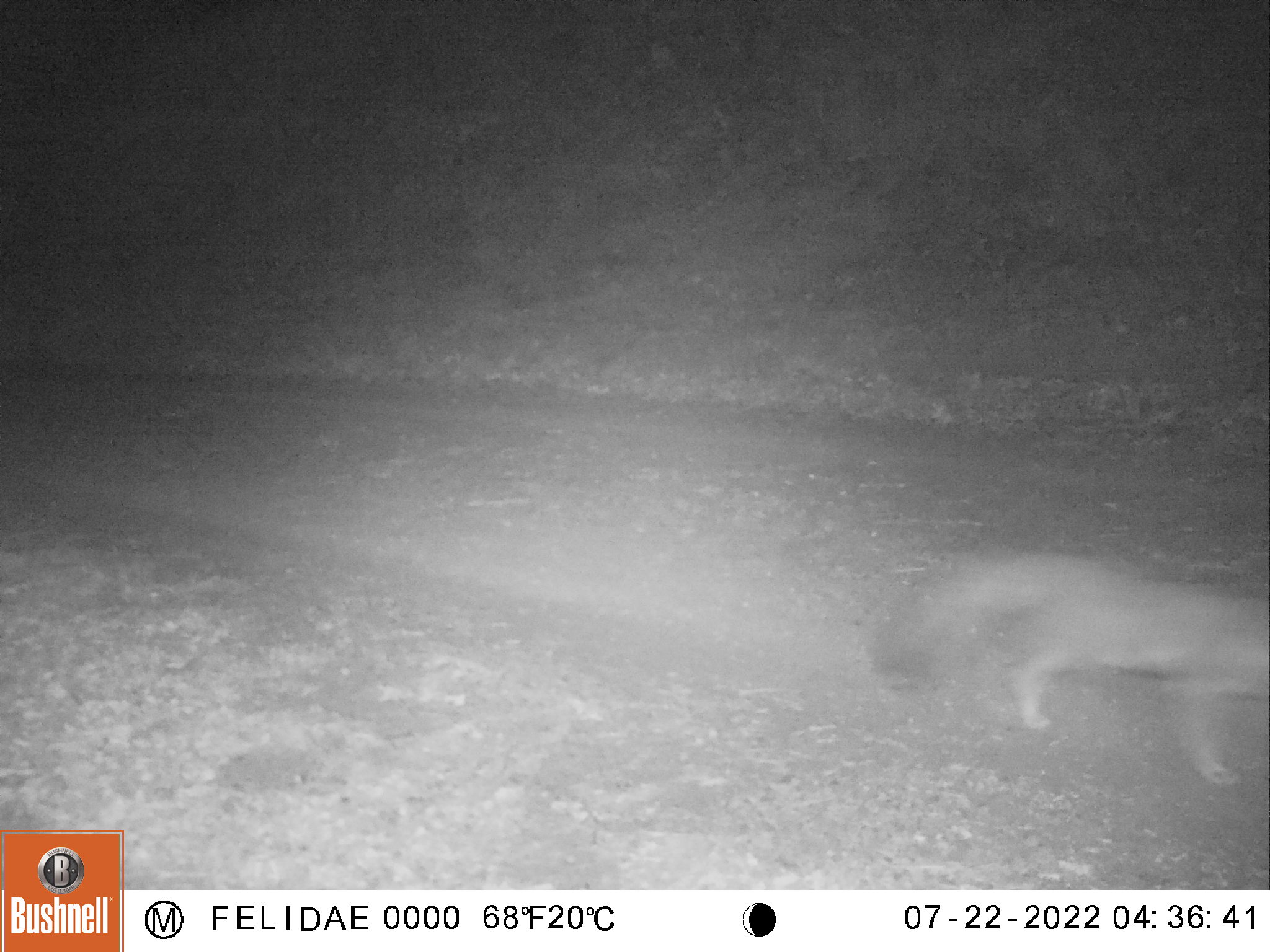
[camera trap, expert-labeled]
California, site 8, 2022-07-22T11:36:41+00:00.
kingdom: Animalia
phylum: Chordata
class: Mammalia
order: Carnivora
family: Canidae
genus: Urocyon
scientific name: Urocyon cinereoargenteus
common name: gray fox